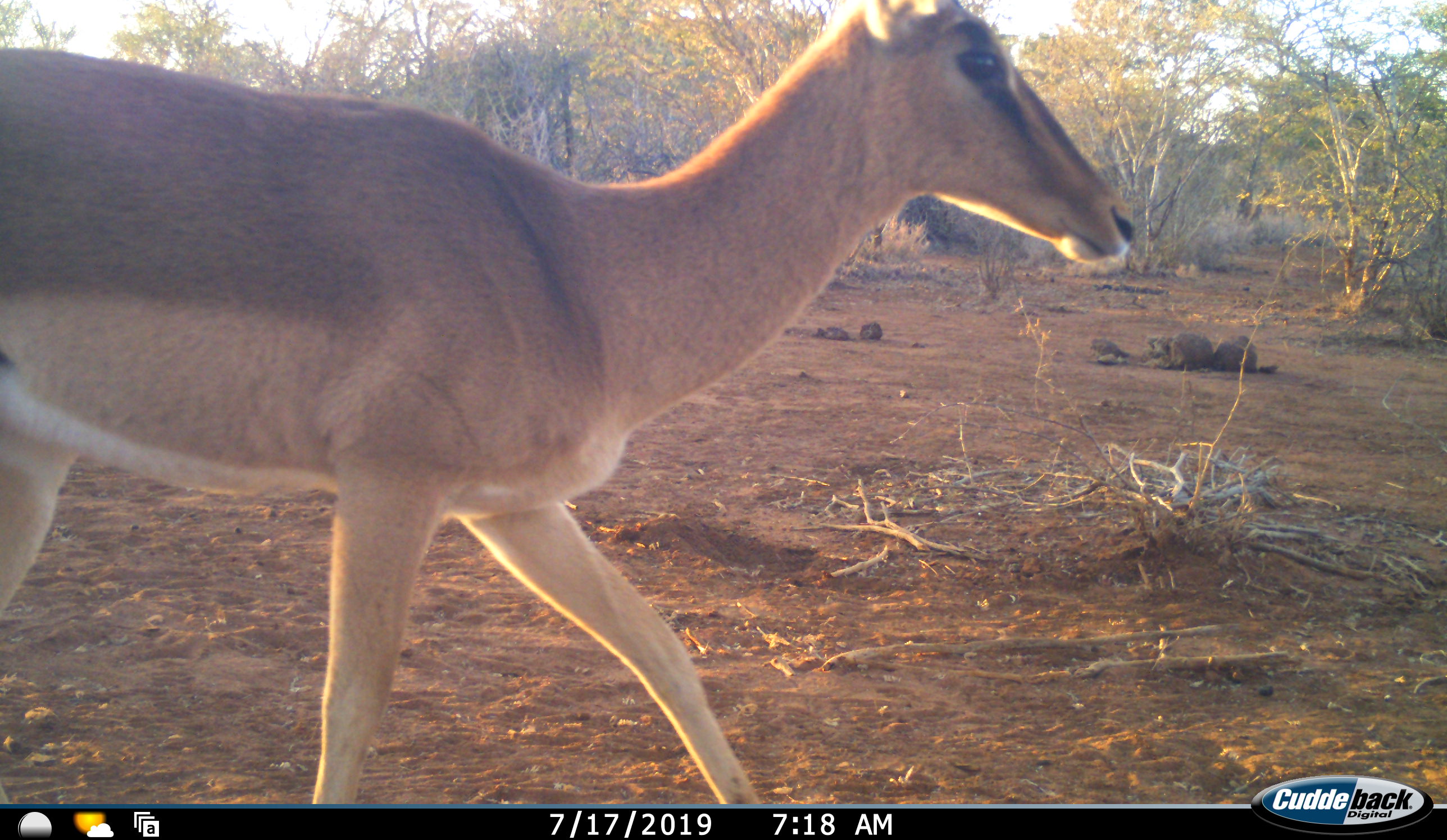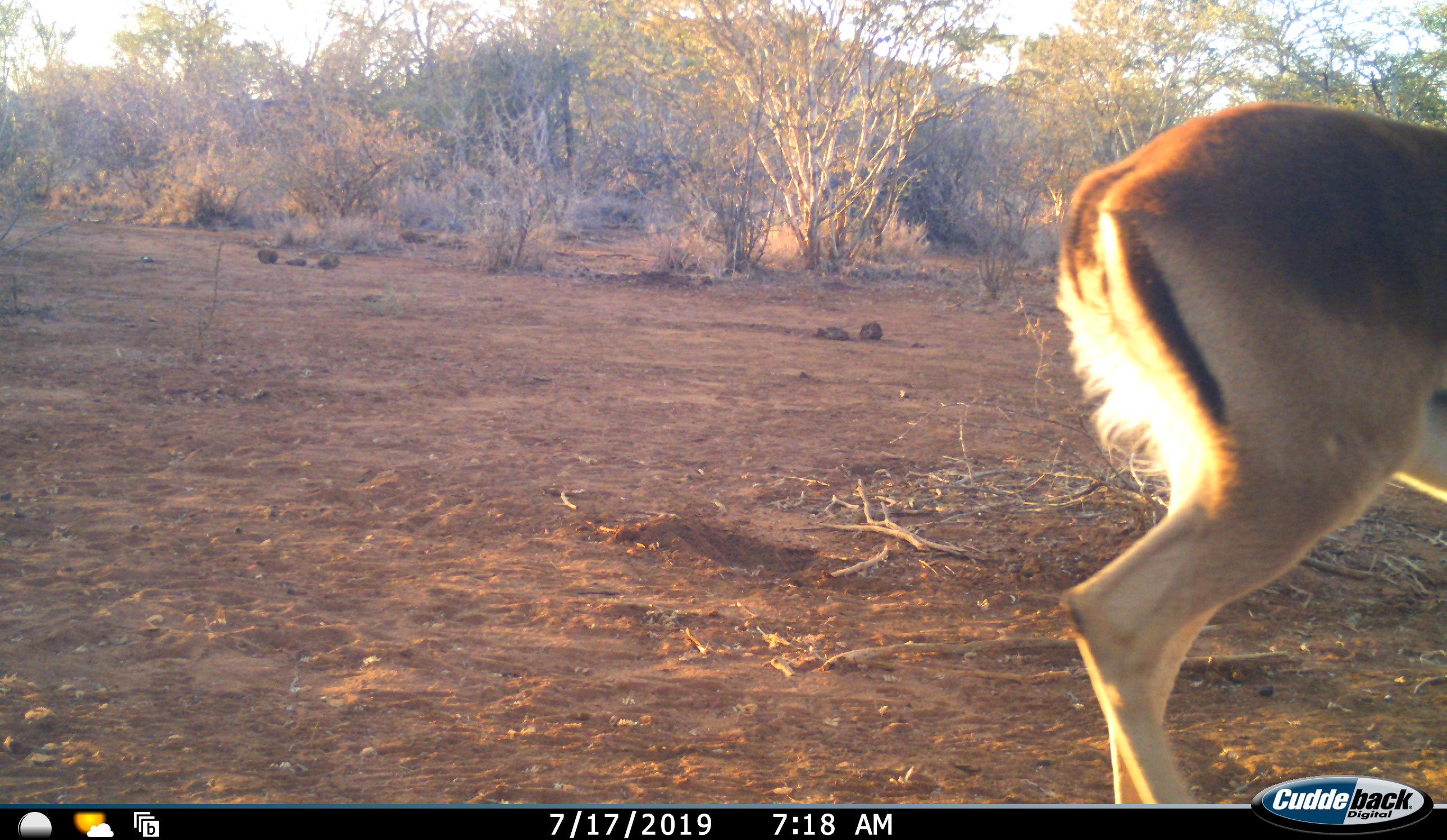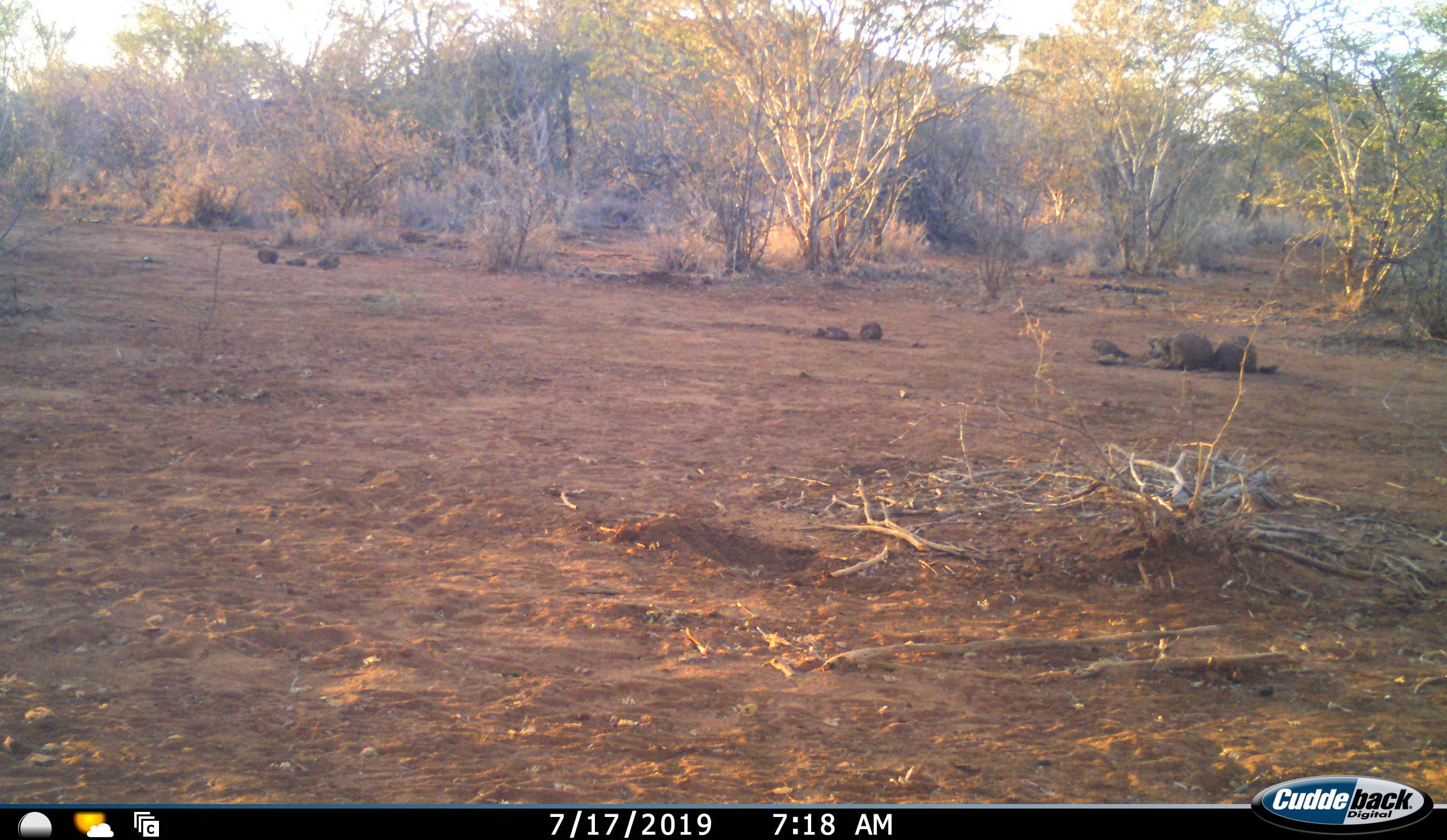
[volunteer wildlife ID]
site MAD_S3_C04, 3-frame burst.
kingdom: Animalia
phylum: Chordata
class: Mammalia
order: Artiodactyla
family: Bovidae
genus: Aepyceros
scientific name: Aepyceros melampus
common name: impala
Impala (Aepyceros melampus), count 1. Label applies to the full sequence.